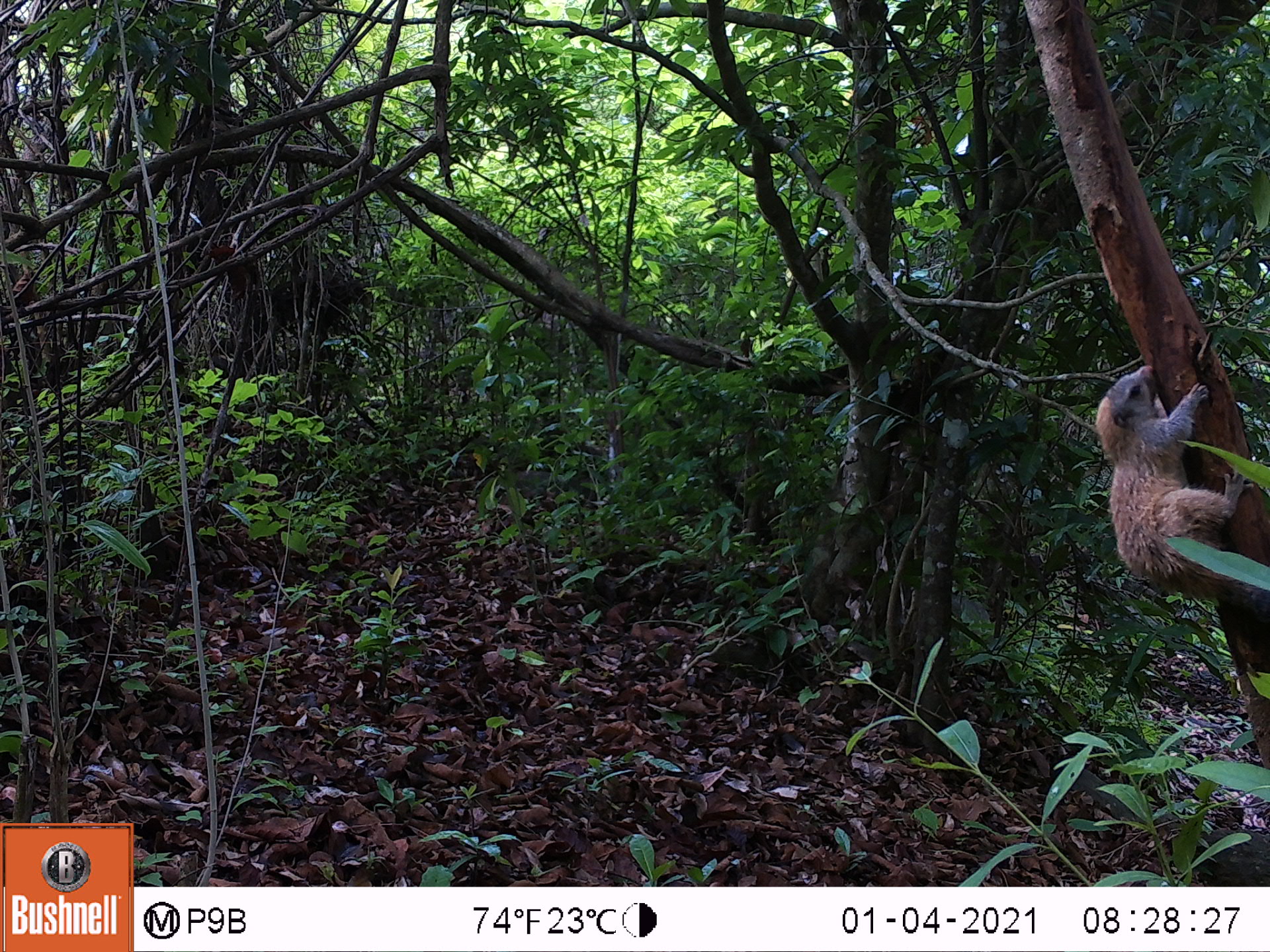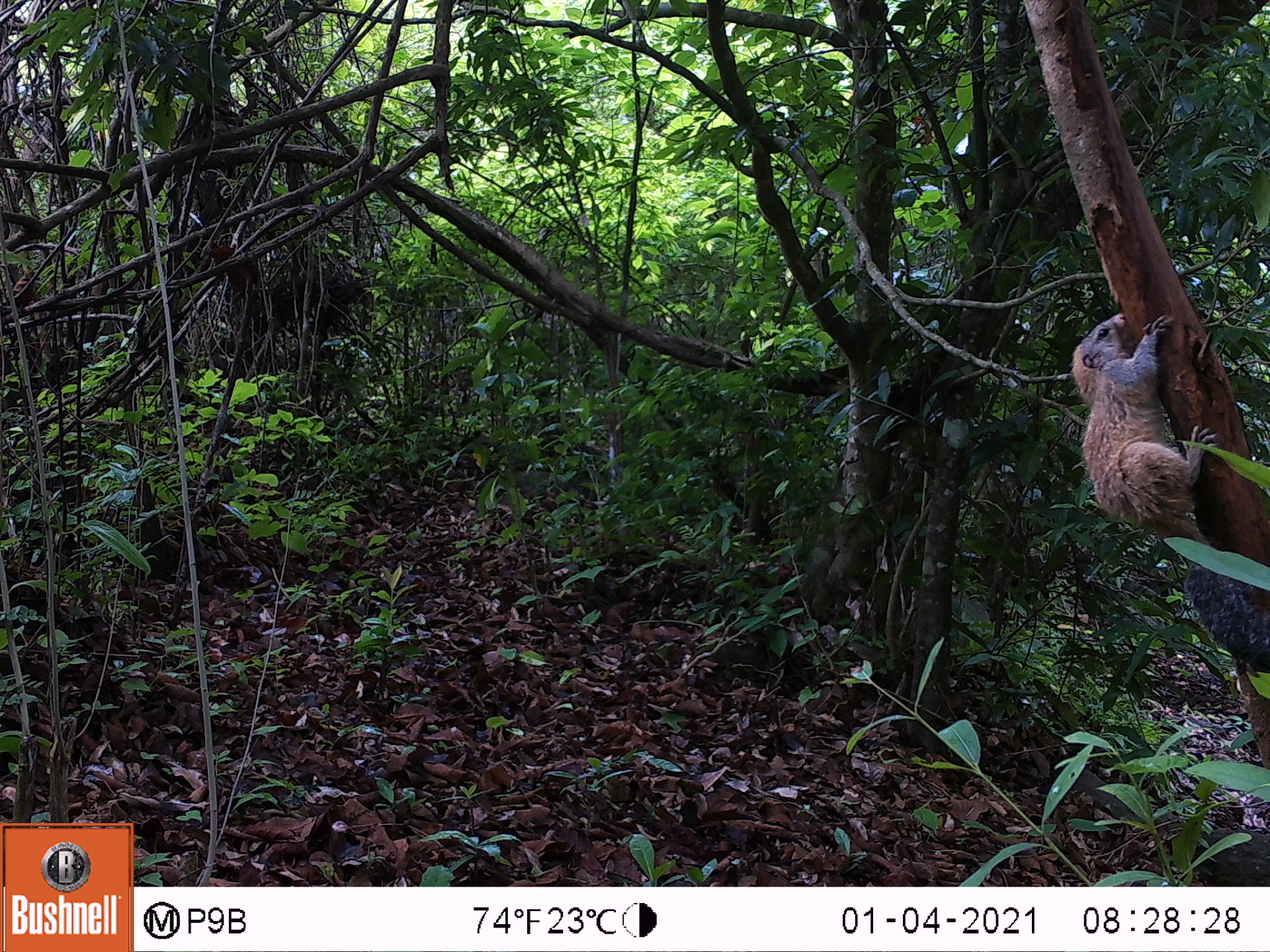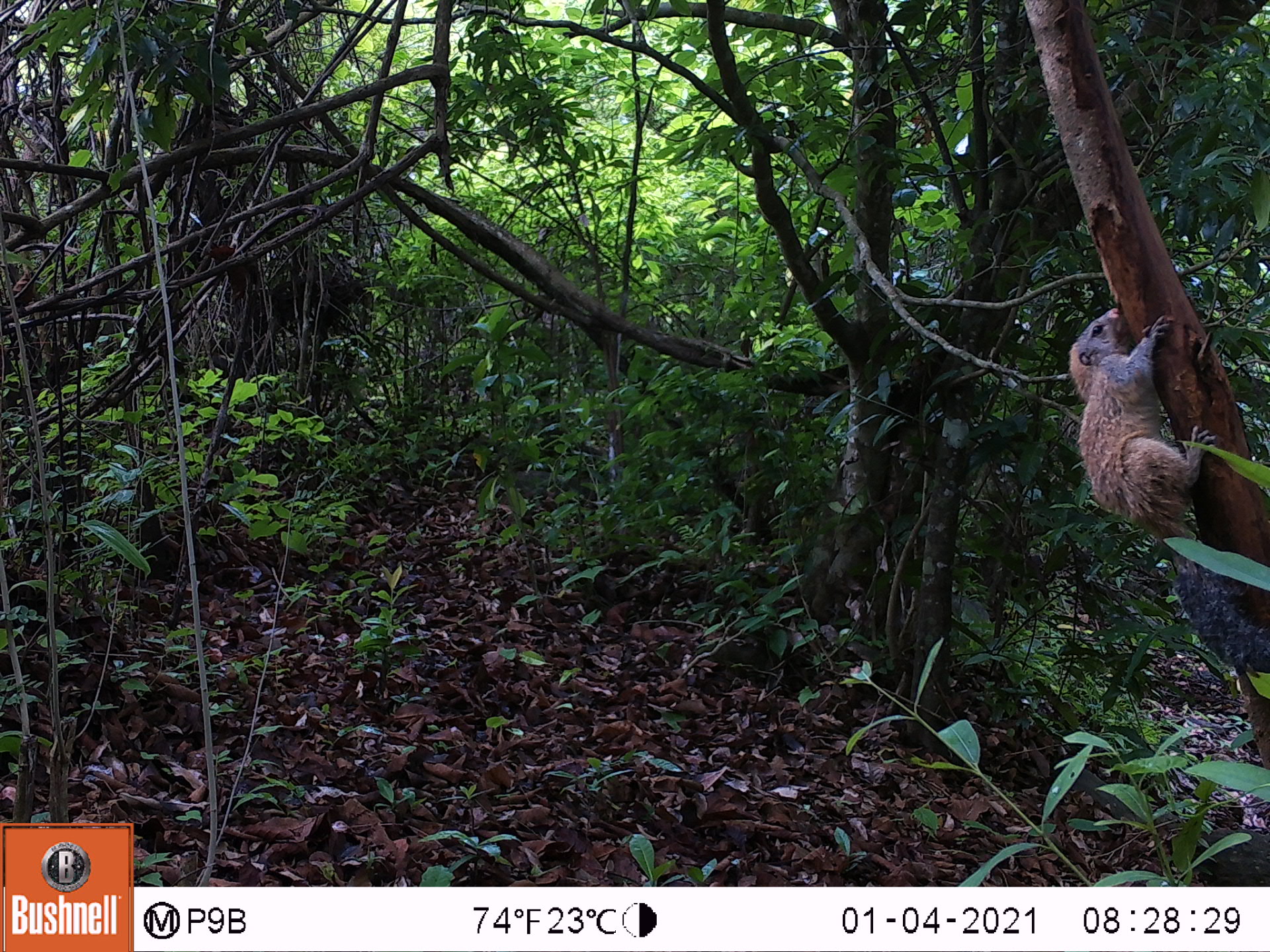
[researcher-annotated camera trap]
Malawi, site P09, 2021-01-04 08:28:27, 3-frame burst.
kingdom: Animalia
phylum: Chordata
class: Mammalia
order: Rodentia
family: Sciuridae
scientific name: Sciuridae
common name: squirrel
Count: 1.